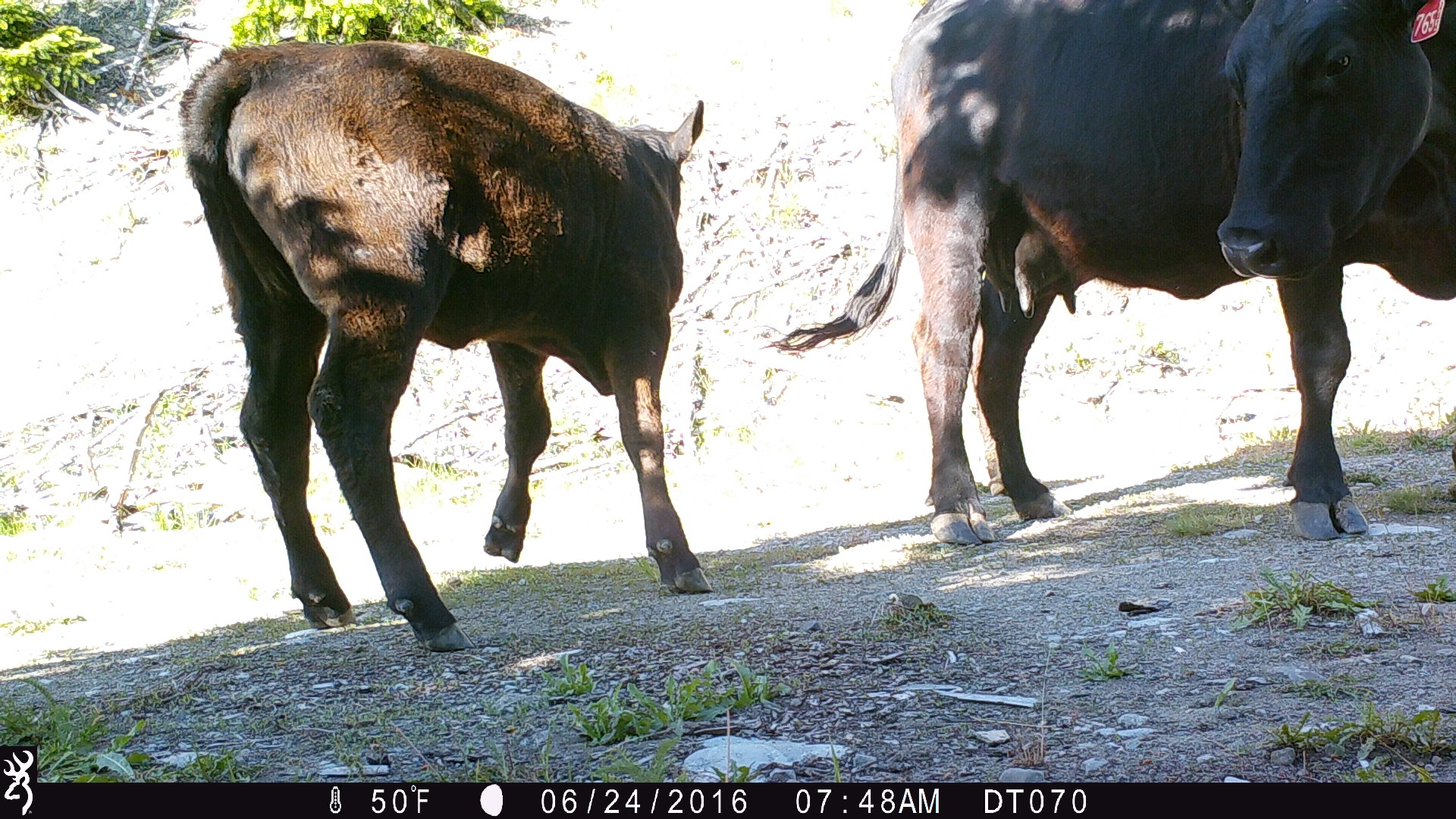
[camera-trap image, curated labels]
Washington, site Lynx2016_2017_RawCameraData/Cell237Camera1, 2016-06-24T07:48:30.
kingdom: Animalia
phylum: Chordata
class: Mammalia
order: Artiodactyla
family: Bovidae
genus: Bos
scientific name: Bos taurus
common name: domestic cattle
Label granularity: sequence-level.